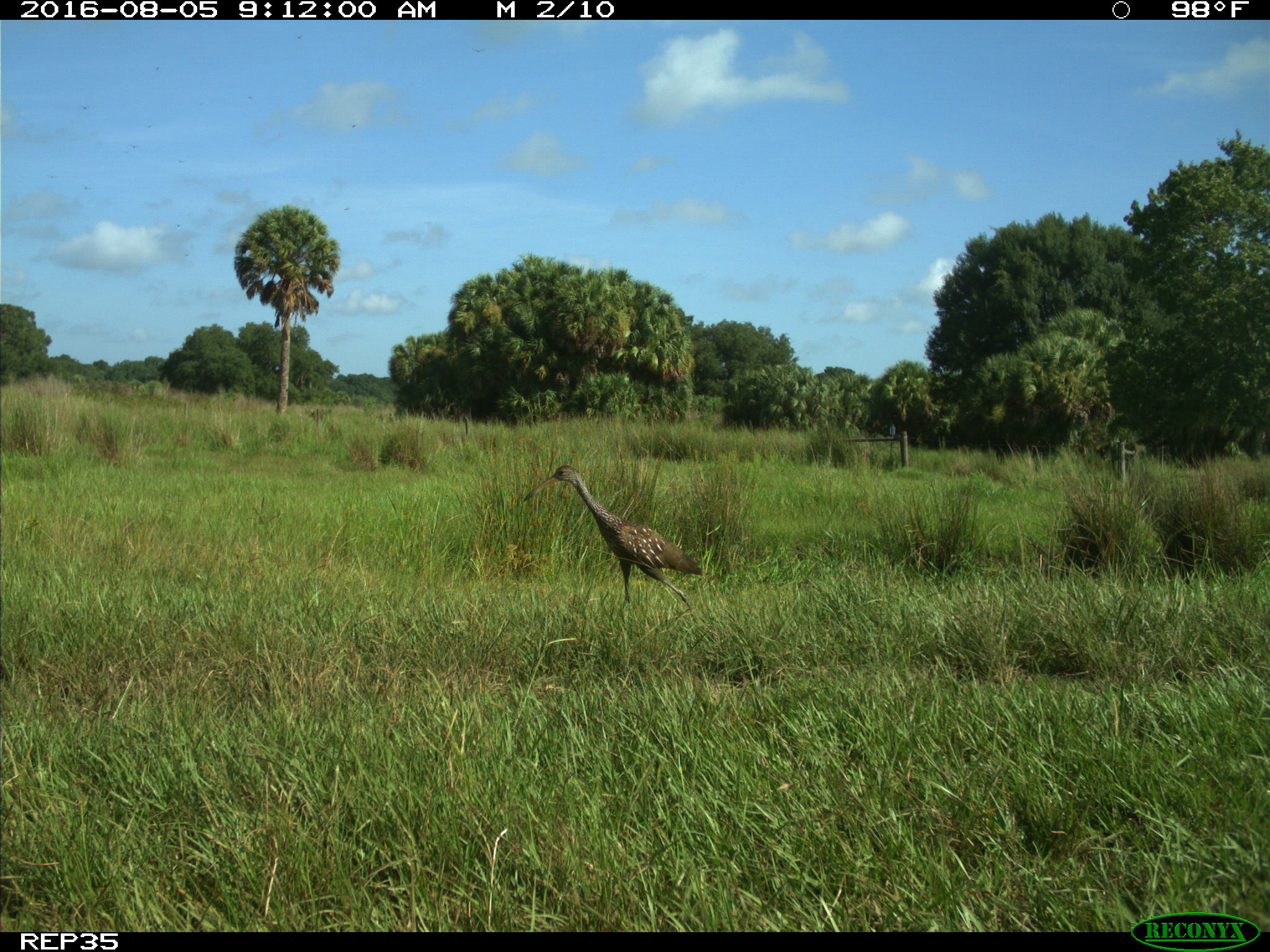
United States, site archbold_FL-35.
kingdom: Animalia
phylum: Chordata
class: Aves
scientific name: Aves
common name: birds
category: unidentified bird